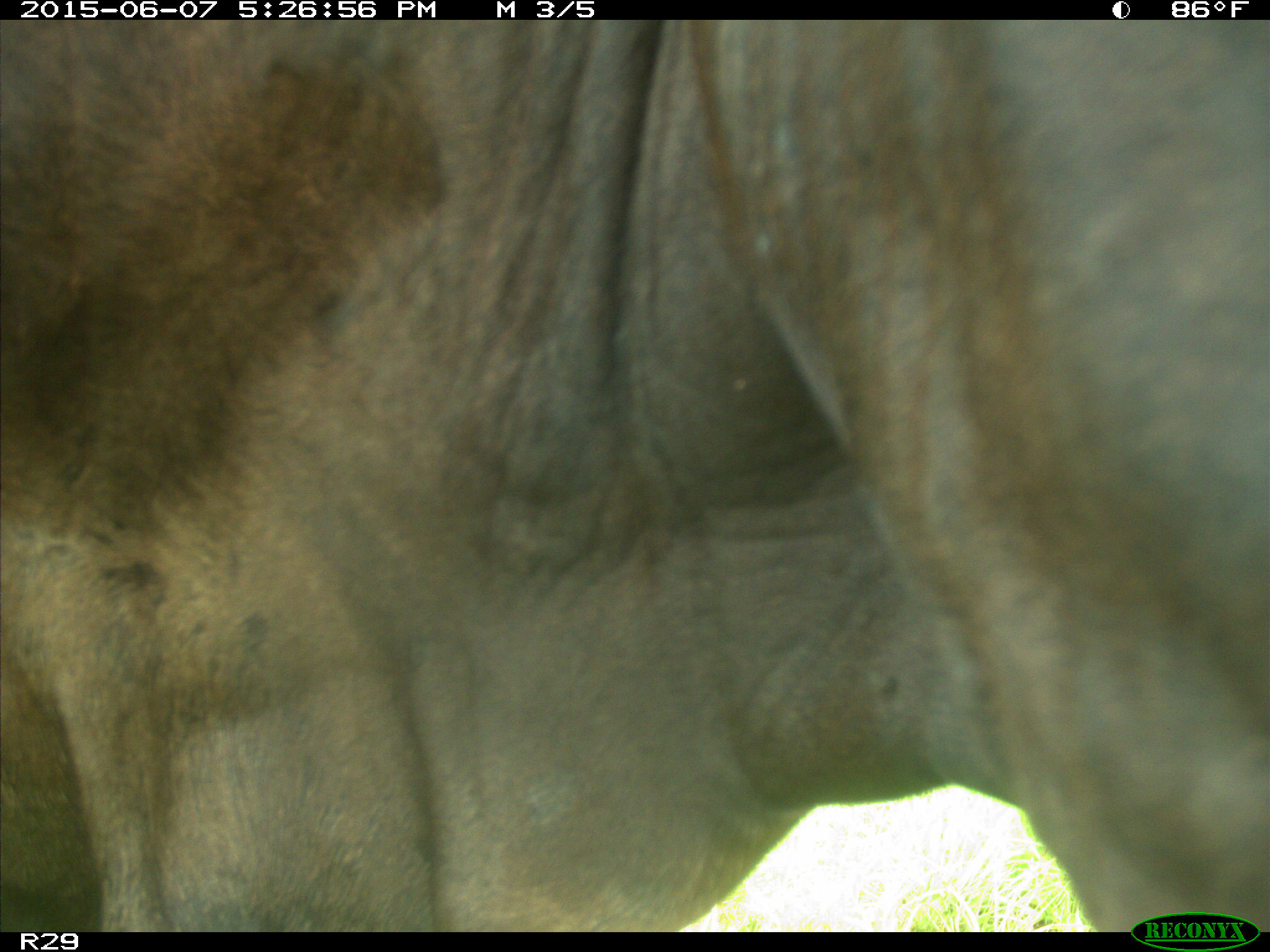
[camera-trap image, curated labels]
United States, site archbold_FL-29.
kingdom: Animalia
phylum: Chordata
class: Mammalia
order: Artiodactyla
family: Bovidae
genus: Bos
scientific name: Bos taurus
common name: domestic cow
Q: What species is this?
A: Bos taurus (domestic cow).